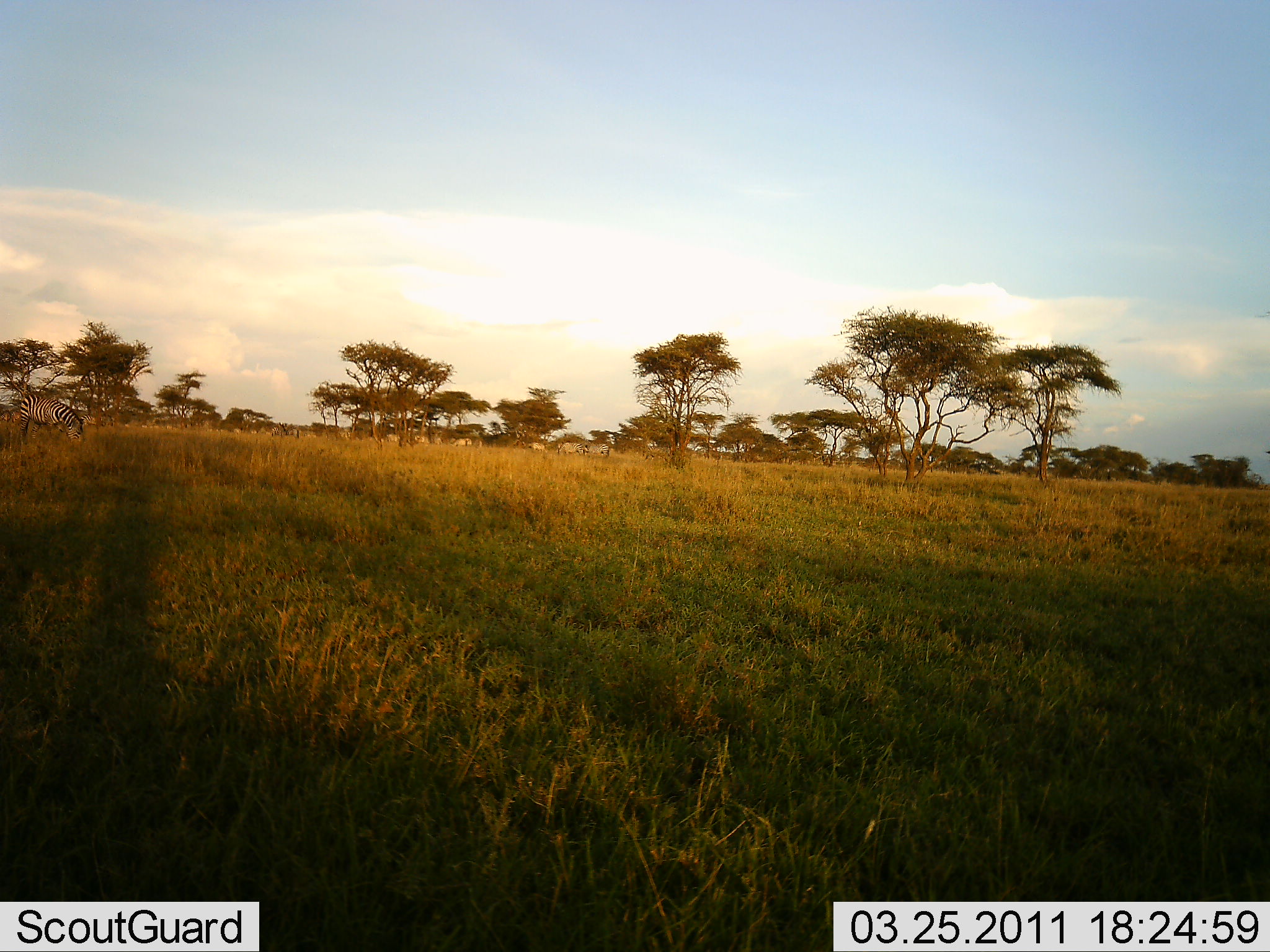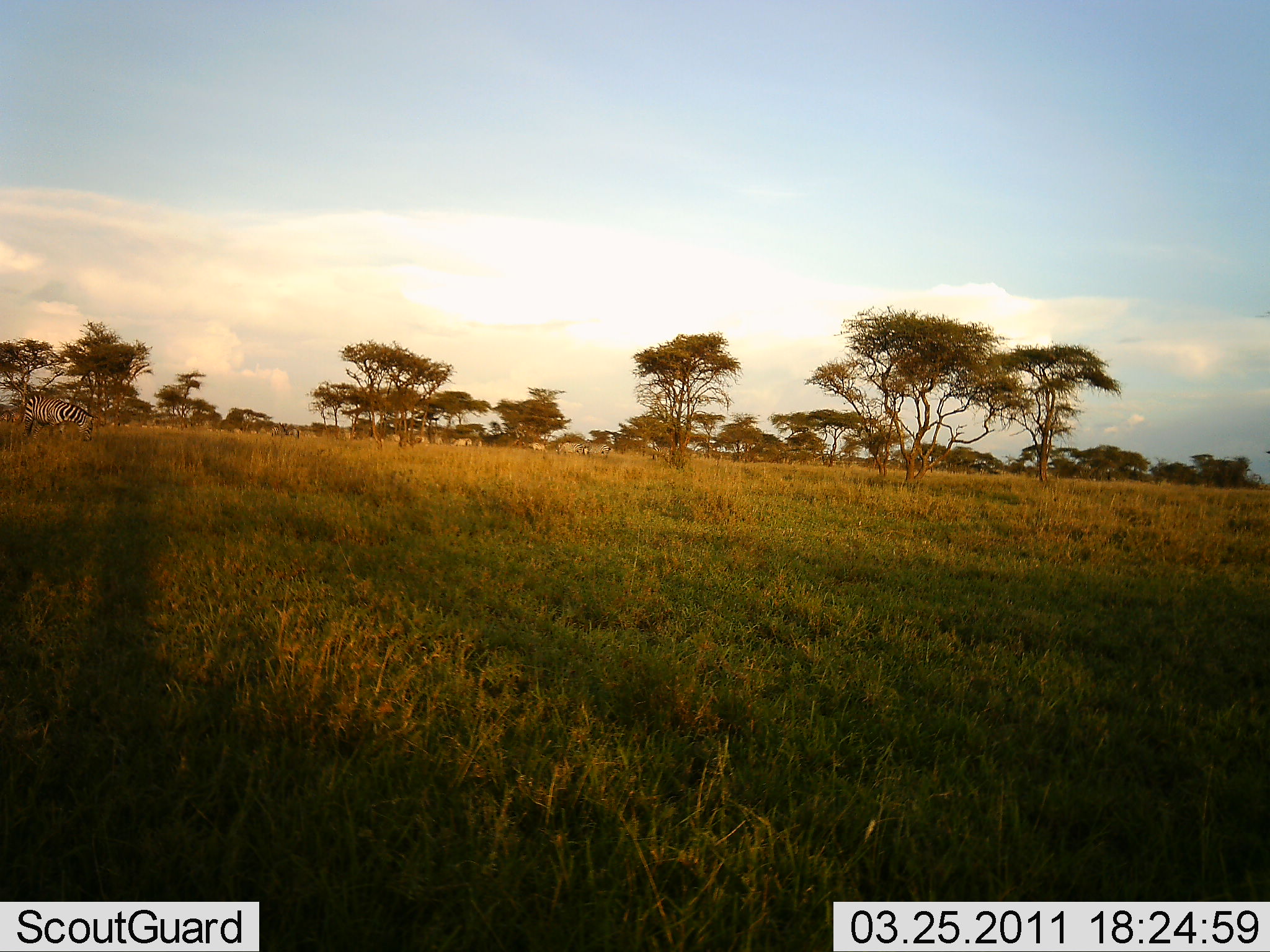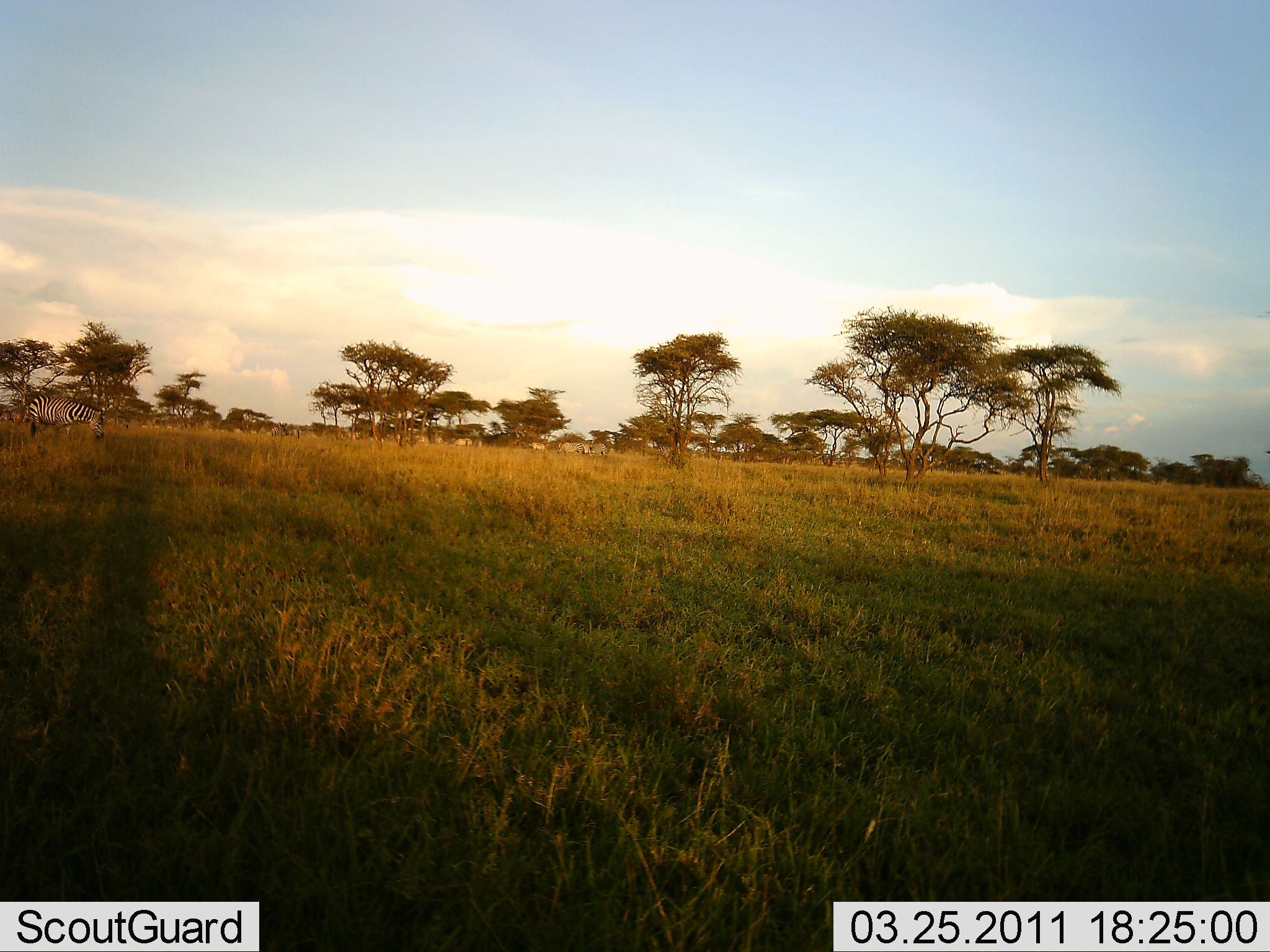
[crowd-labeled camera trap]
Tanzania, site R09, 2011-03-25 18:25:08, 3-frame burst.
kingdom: Animalia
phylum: Chordata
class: Mammalia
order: Perissodactyla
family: Equidae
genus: Equus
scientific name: Equus quagga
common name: plains zebra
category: zebra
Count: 9.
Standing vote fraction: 33%.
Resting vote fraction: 0%.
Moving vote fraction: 67%.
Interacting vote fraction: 0%.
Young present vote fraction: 0%.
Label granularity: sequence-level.